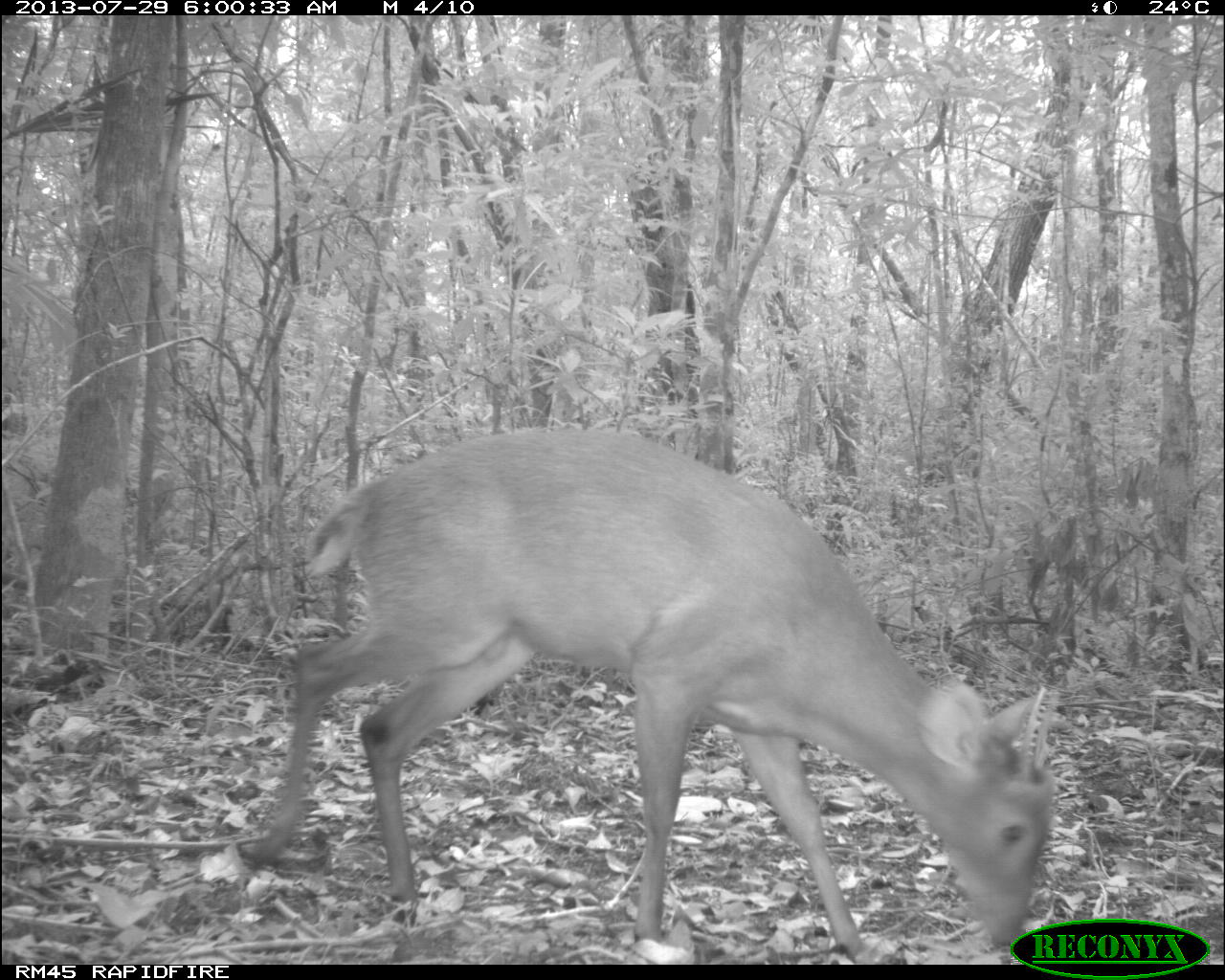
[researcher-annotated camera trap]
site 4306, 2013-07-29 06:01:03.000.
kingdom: Animalia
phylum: Chordata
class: Mammalia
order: Artiodactyla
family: Cervidae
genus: Mazama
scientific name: Mazama temama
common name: central american red brocket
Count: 1.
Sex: male.